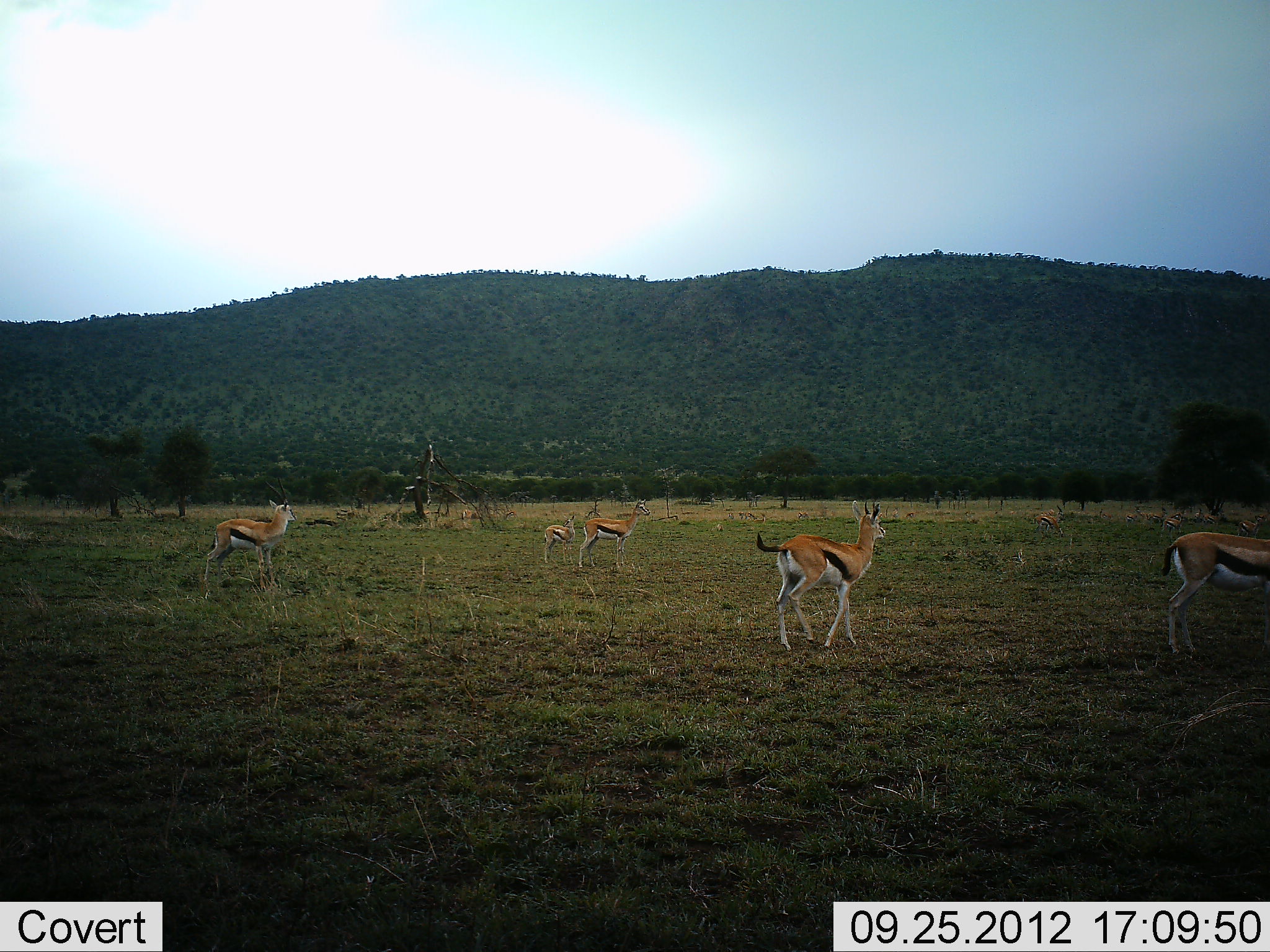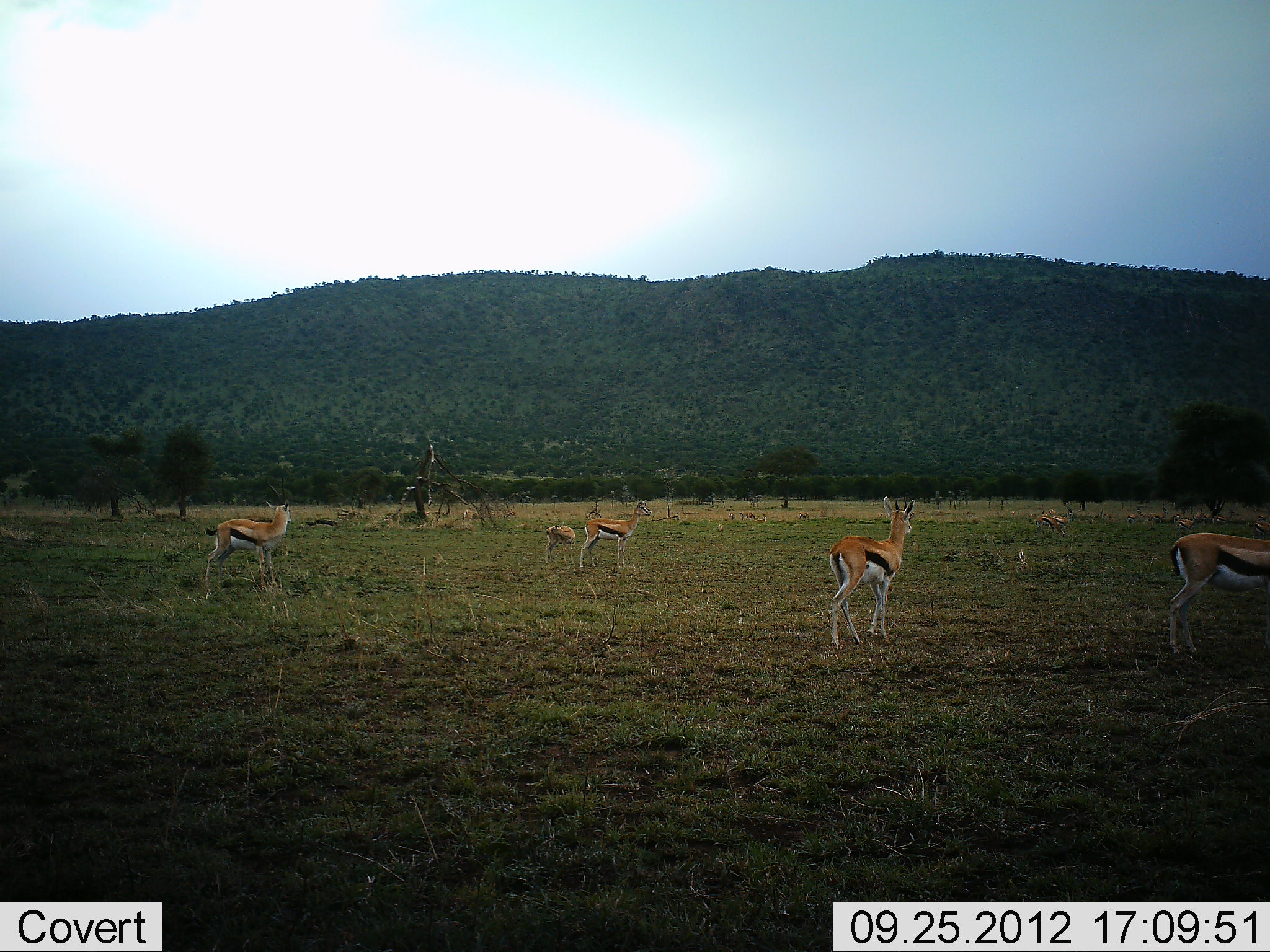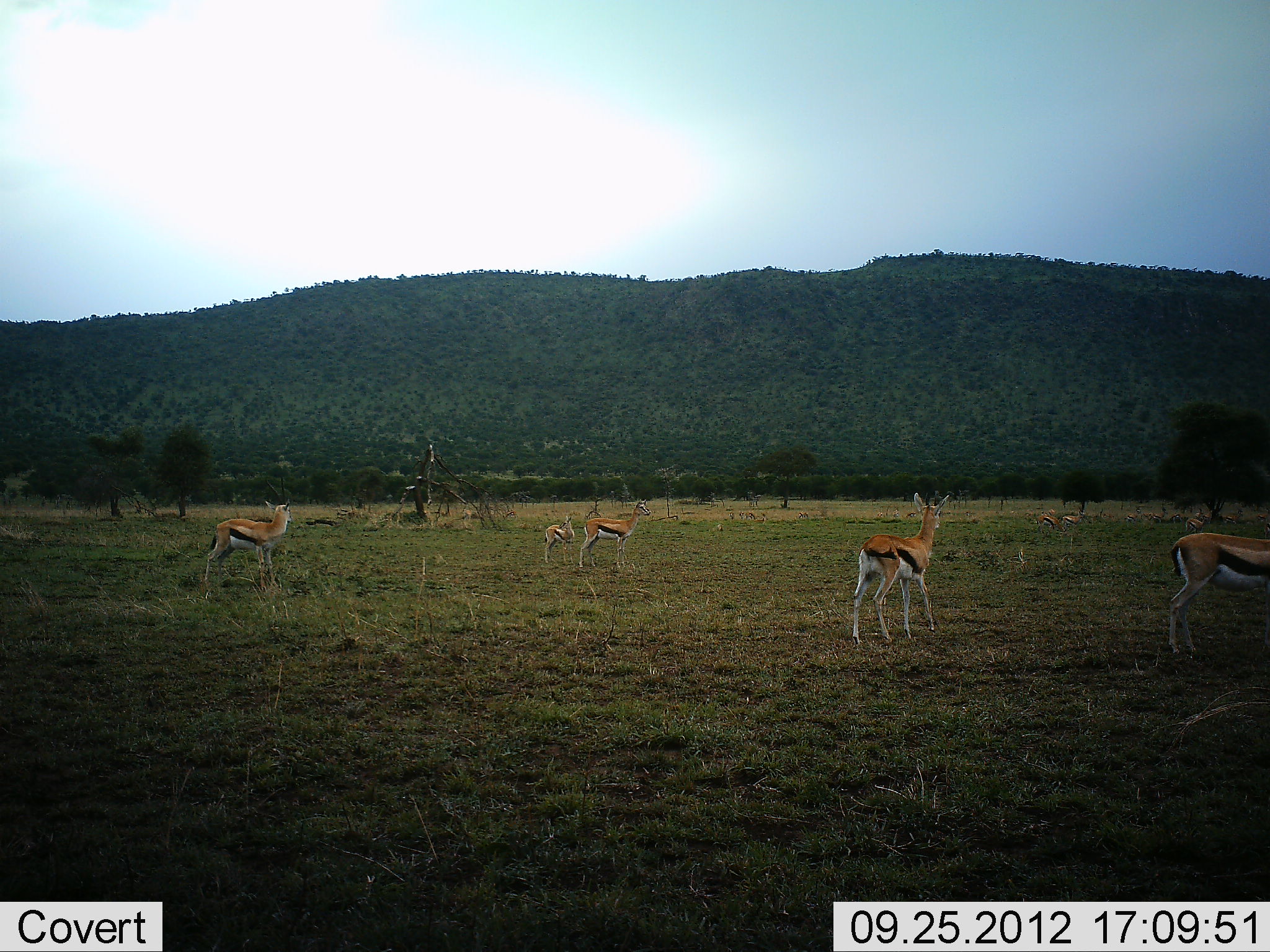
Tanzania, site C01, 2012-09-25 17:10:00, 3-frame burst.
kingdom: Animalia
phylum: Chordata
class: Mammalia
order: Artiodactyla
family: Bovidae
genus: Eudorcas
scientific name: Eudorcas thomsonii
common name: thomson's gazelle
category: gazellethomsons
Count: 9.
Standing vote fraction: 100%.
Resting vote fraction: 0%.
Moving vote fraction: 70%.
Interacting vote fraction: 0%.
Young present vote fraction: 20%.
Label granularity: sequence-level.